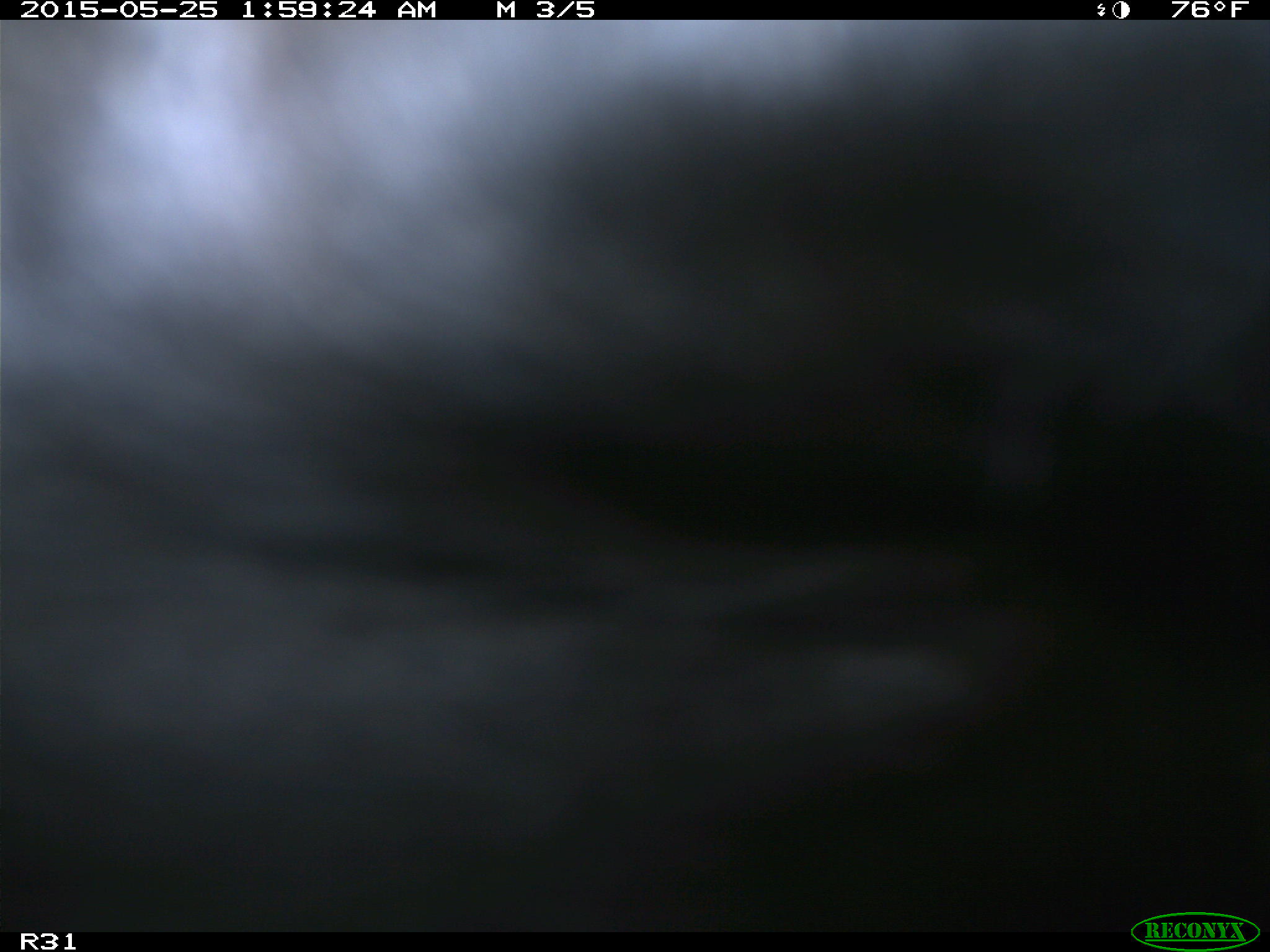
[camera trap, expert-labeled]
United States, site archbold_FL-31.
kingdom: Animalia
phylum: Chordata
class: Mammalia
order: Artiodactyla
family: Bovidae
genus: Bos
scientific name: Bos taurus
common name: domestic cow